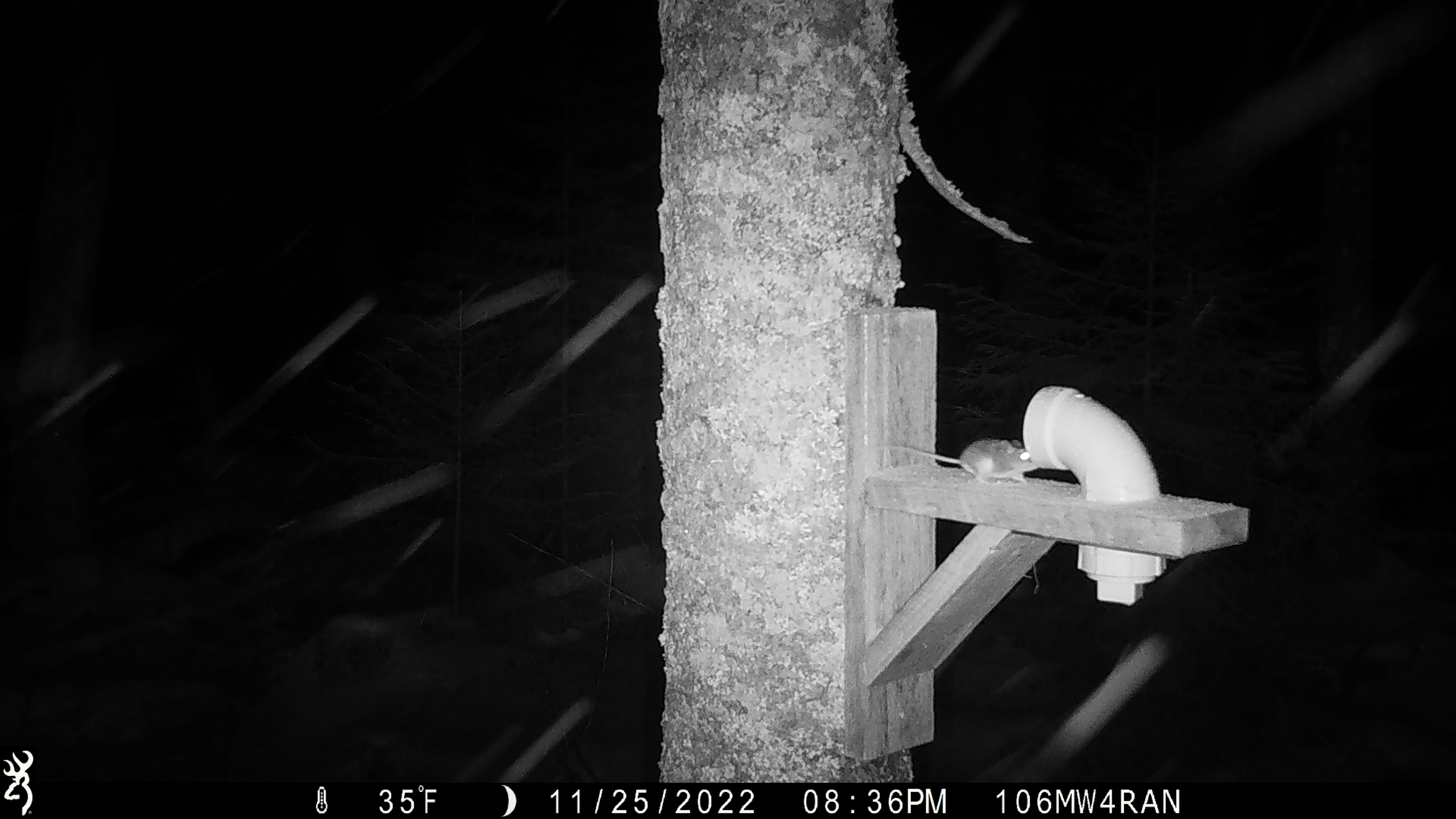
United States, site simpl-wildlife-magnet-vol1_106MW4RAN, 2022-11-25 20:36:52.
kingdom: Animalia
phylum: Chordata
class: Mammalia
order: Rodentia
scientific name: Rodentia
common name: mouse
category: mouse sp.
Mouse sp. (mouse) (Rodentia).